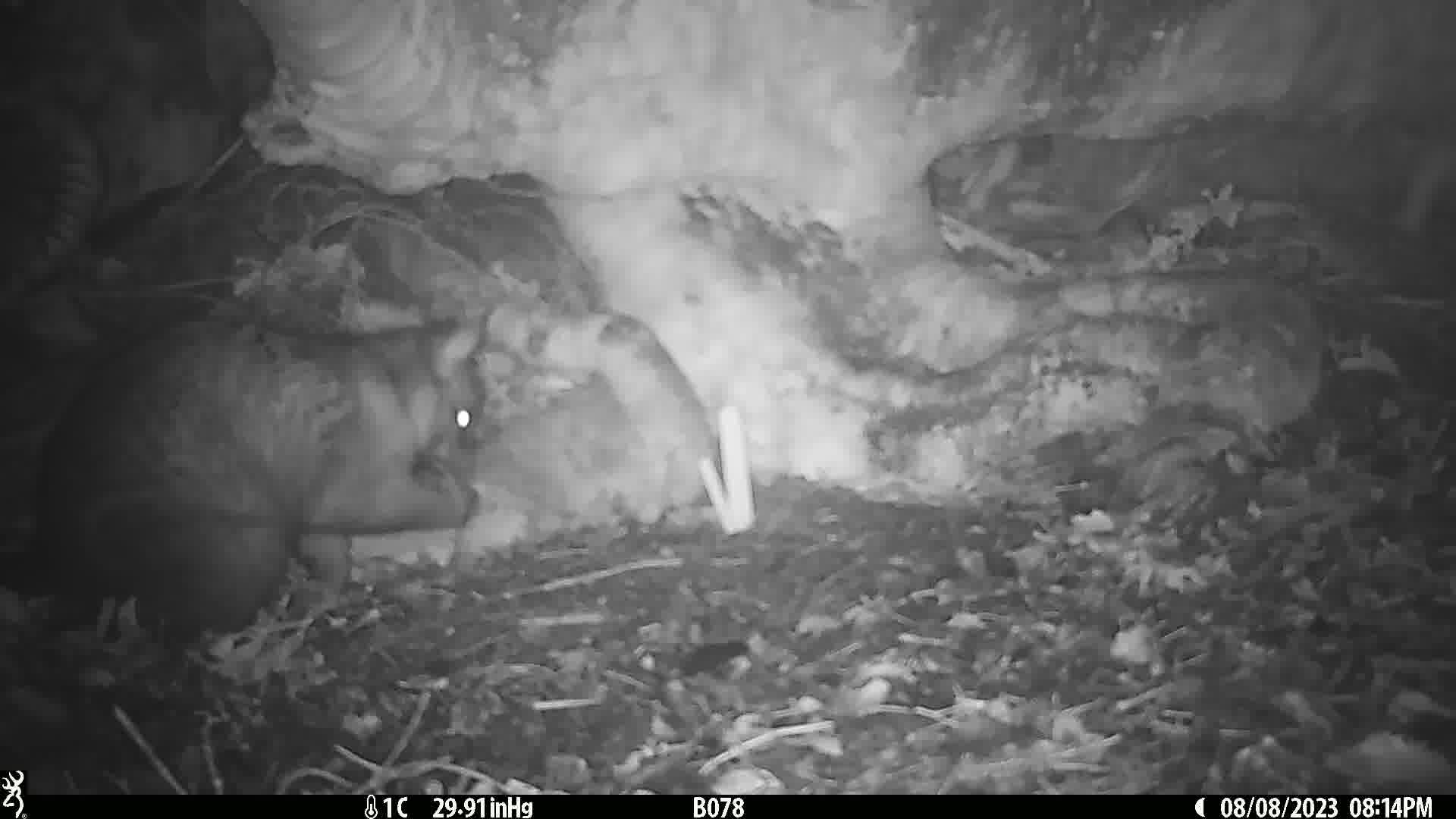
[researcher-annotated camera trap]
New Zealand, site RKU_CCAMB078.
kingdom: Animalia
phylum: Chordata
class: Mammalia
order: Diprotodontia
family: Phalangeridae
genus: Trichosurus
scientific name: Trichosurus vulpecula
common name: common brushtail possum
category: possum